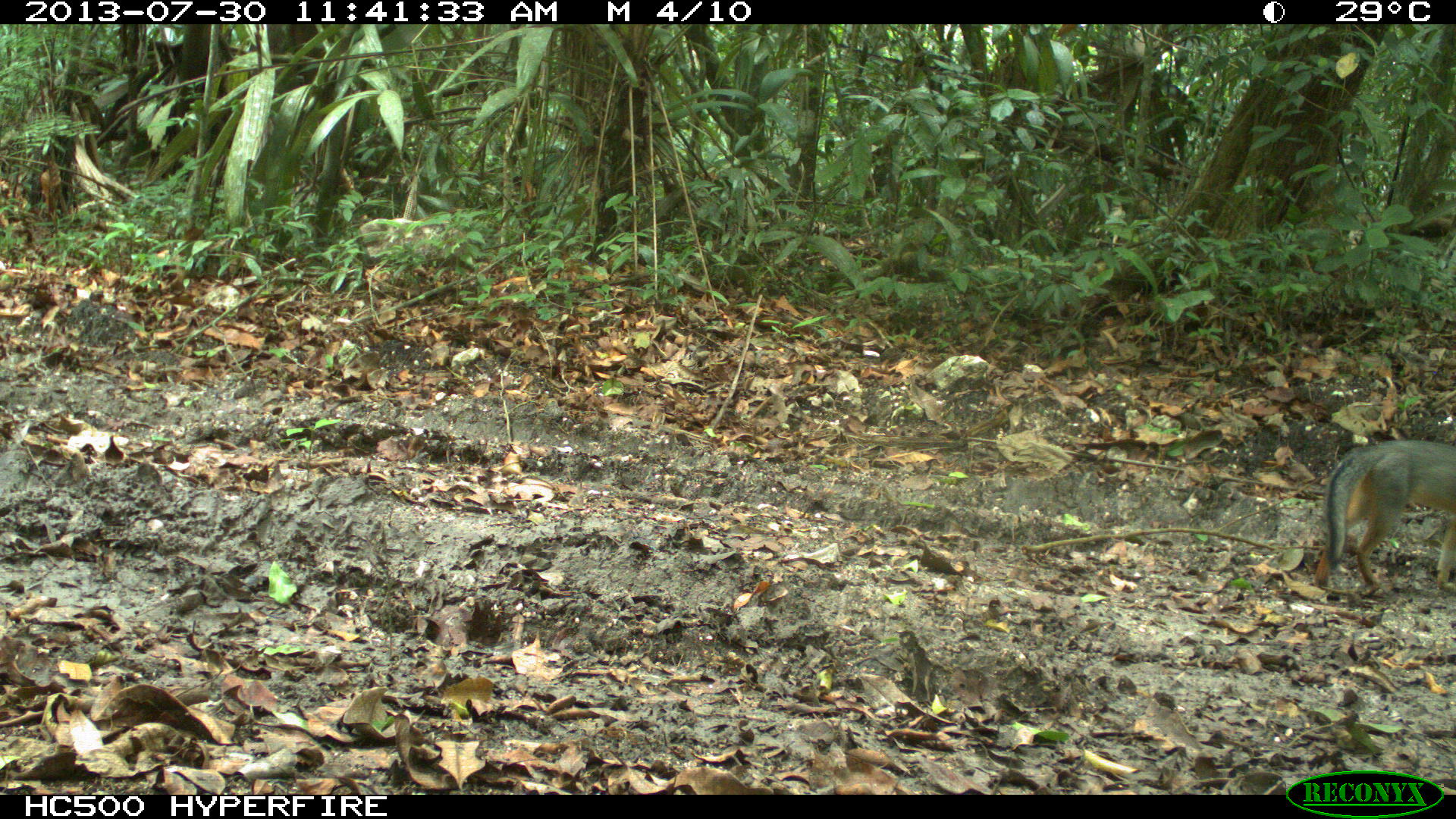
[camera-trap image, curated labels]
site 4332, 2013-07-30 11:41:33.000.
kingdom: Animalia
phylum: Chordata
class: Mammalia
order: Carnivora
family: Canidae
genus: Urocyon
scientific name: Urocyon cinereoargenteus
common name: gray fox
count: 1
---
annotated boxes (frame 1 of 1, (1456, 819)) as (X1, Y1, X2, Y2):
urocyon cinereoargenteus: (1311, 438, 1455, 593)